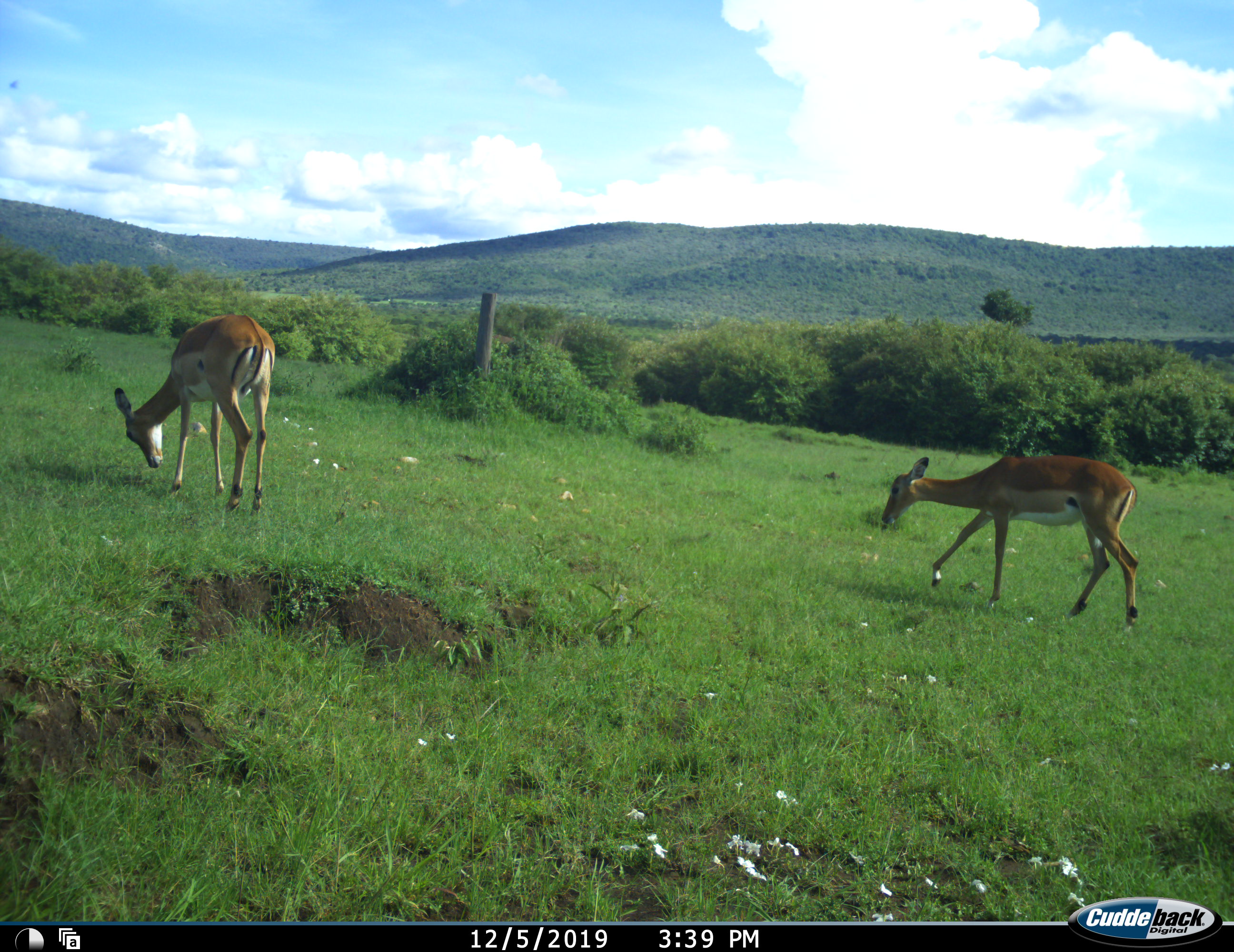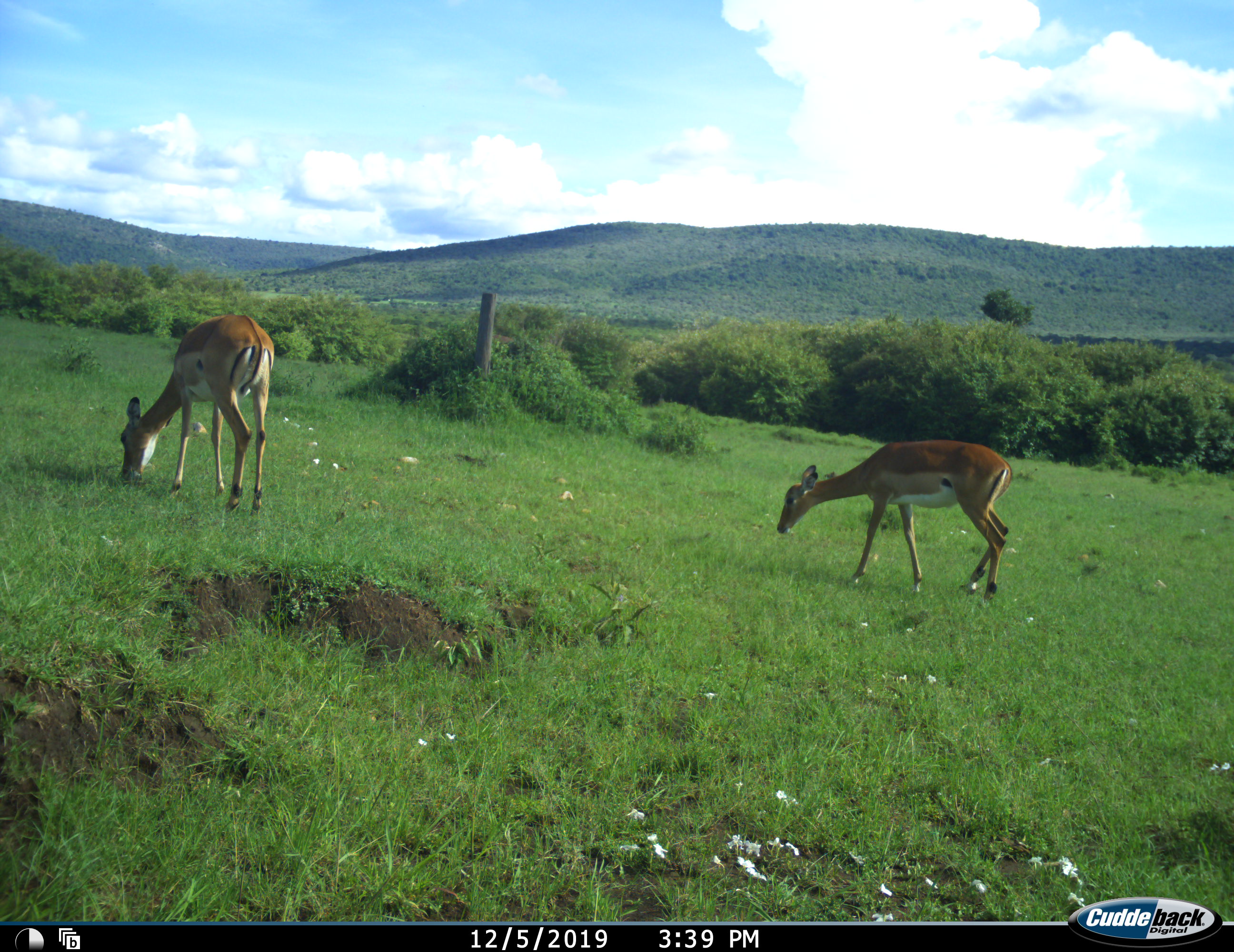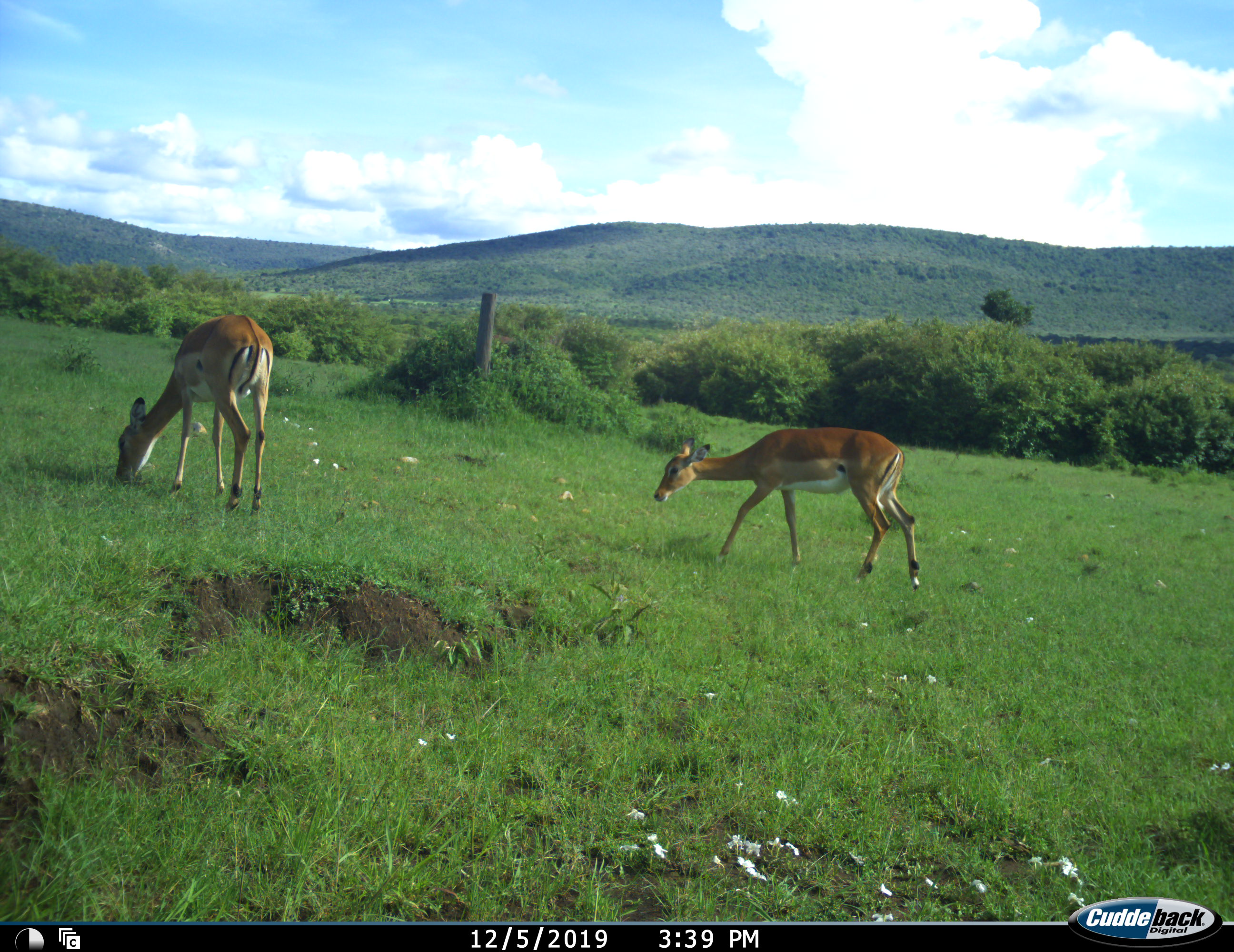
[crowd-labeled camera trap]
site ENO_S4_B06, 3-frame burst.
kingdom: Animalia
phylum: Chordata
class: Mammalia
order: Artiodactyla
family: Bovidae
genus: Aepyceros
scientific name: Aepyceros melampus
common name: impala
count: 2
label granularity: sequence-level